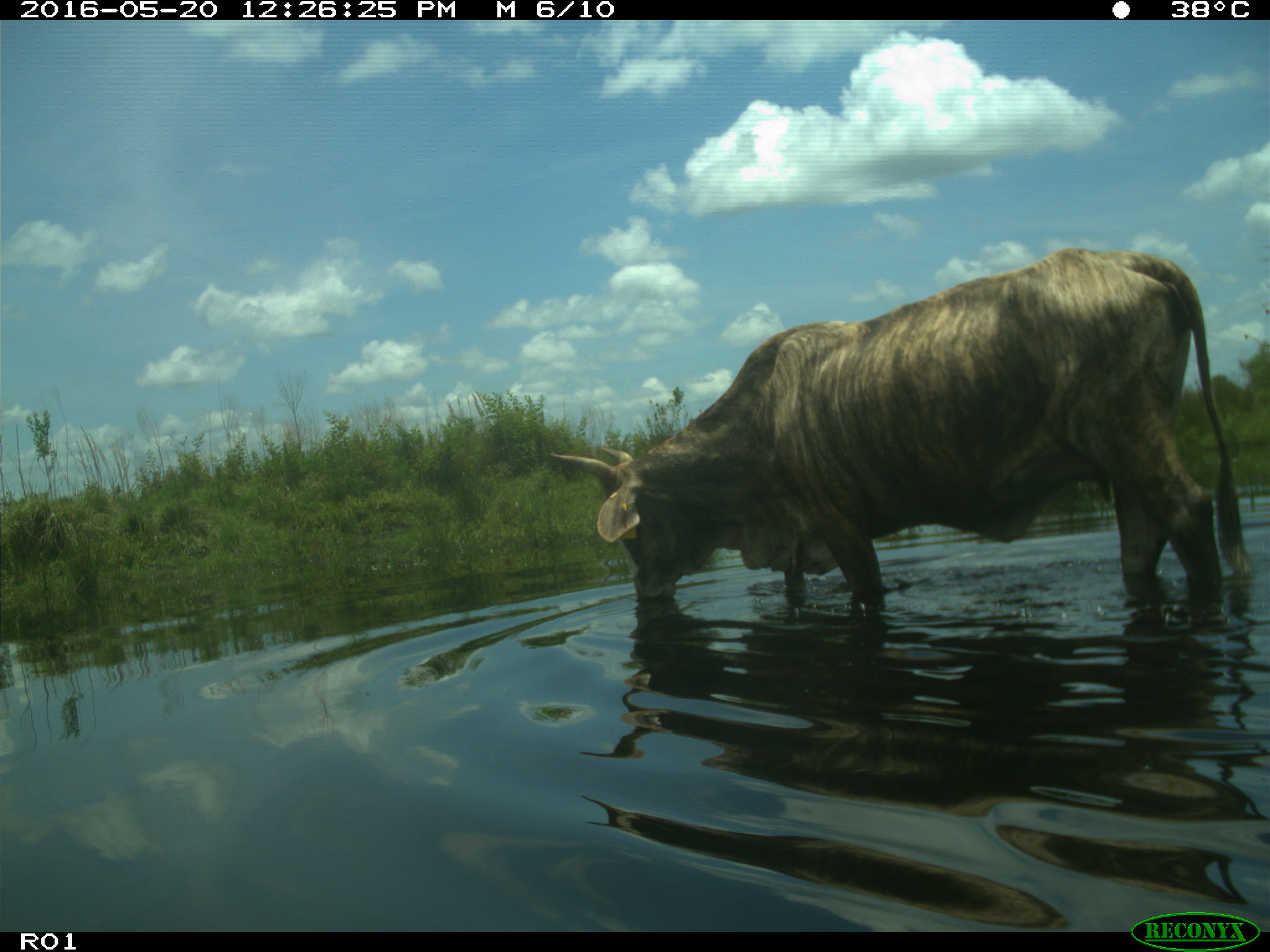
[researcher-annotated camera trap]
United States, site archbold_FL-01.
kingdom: Animalia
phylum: Chordata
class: Mammalia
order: Artiodactyla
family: Bovidae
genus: Bos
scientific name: Bos taurus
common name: domestic cow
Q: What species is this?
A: Bos taurus (domestic cow).